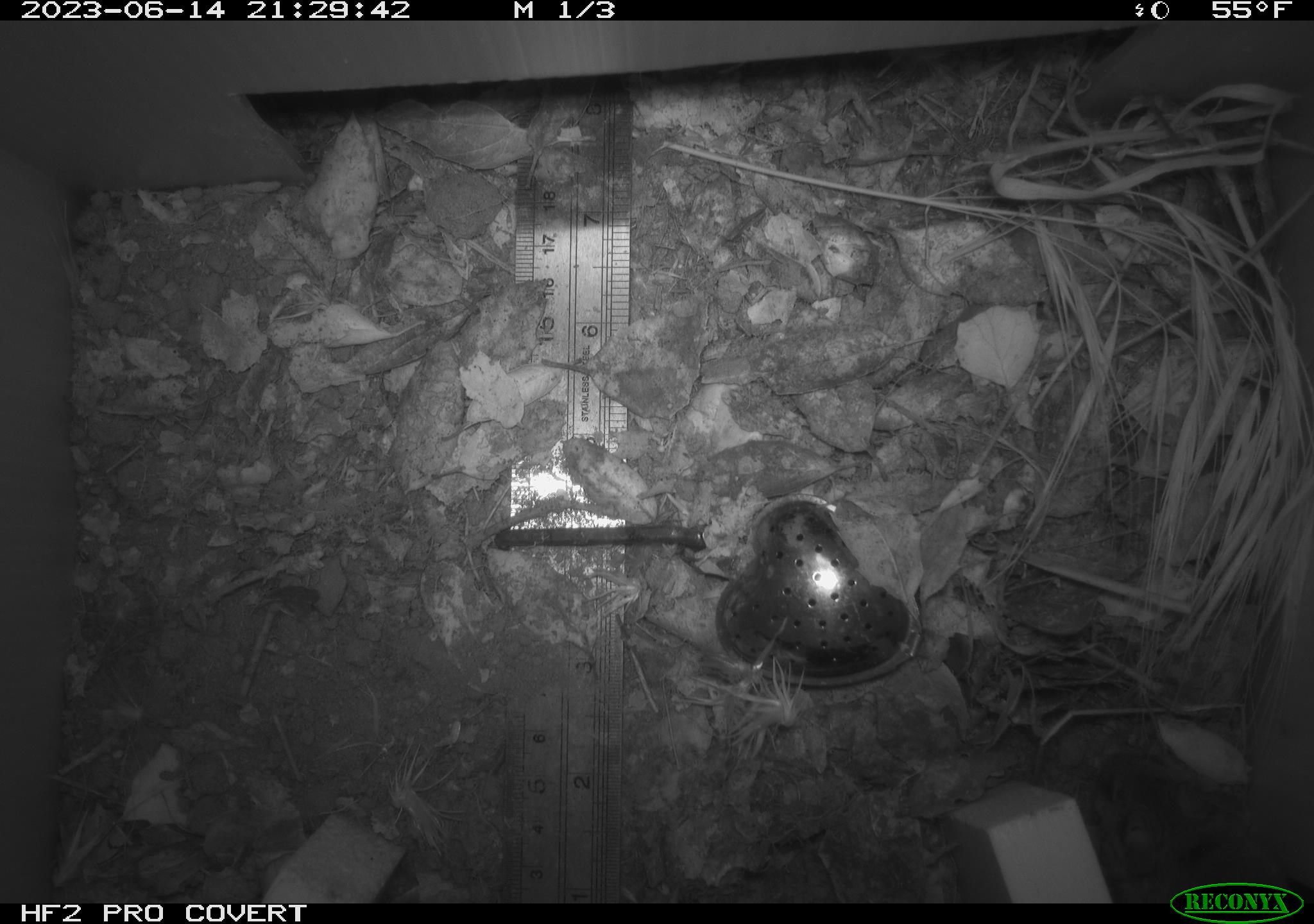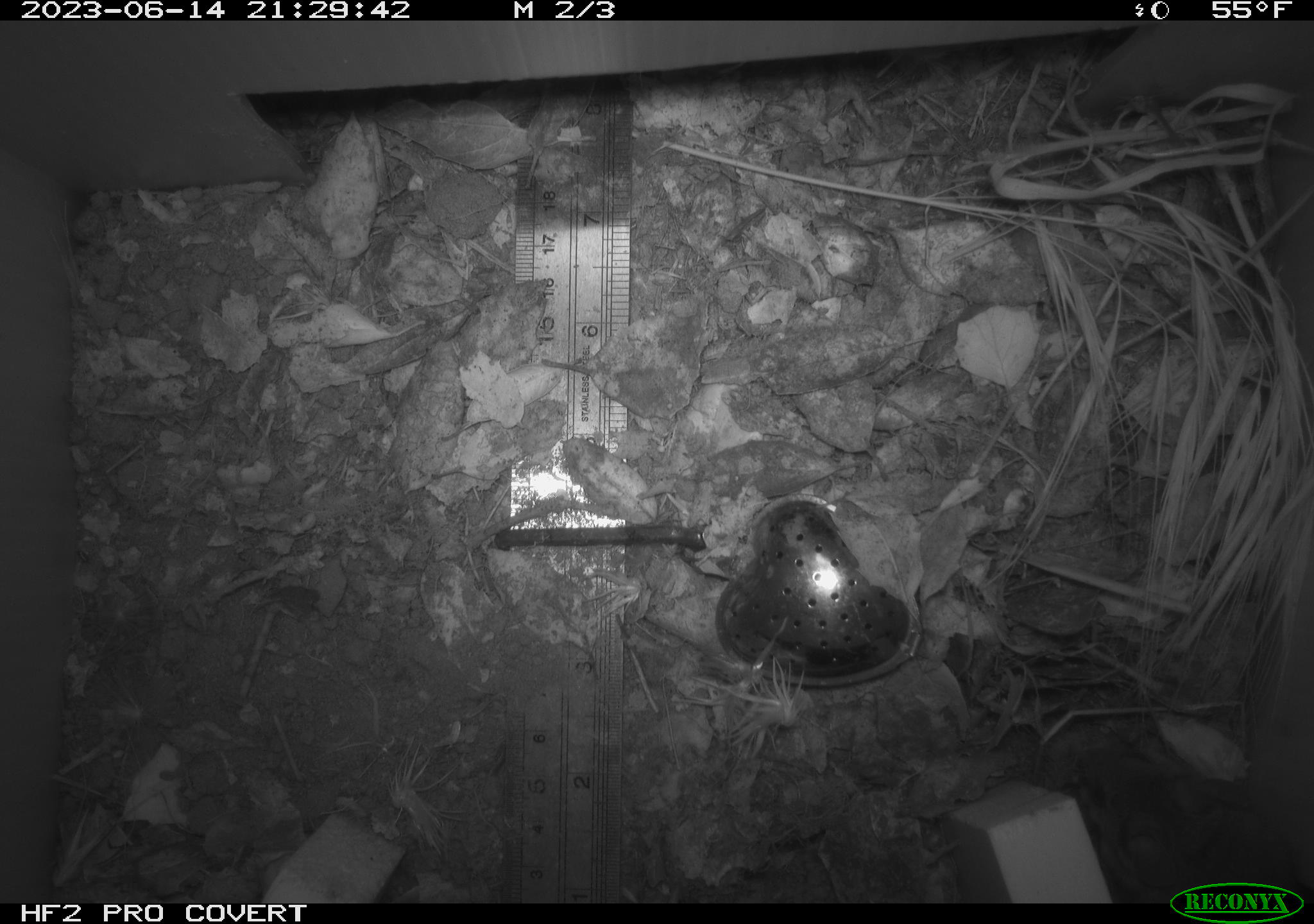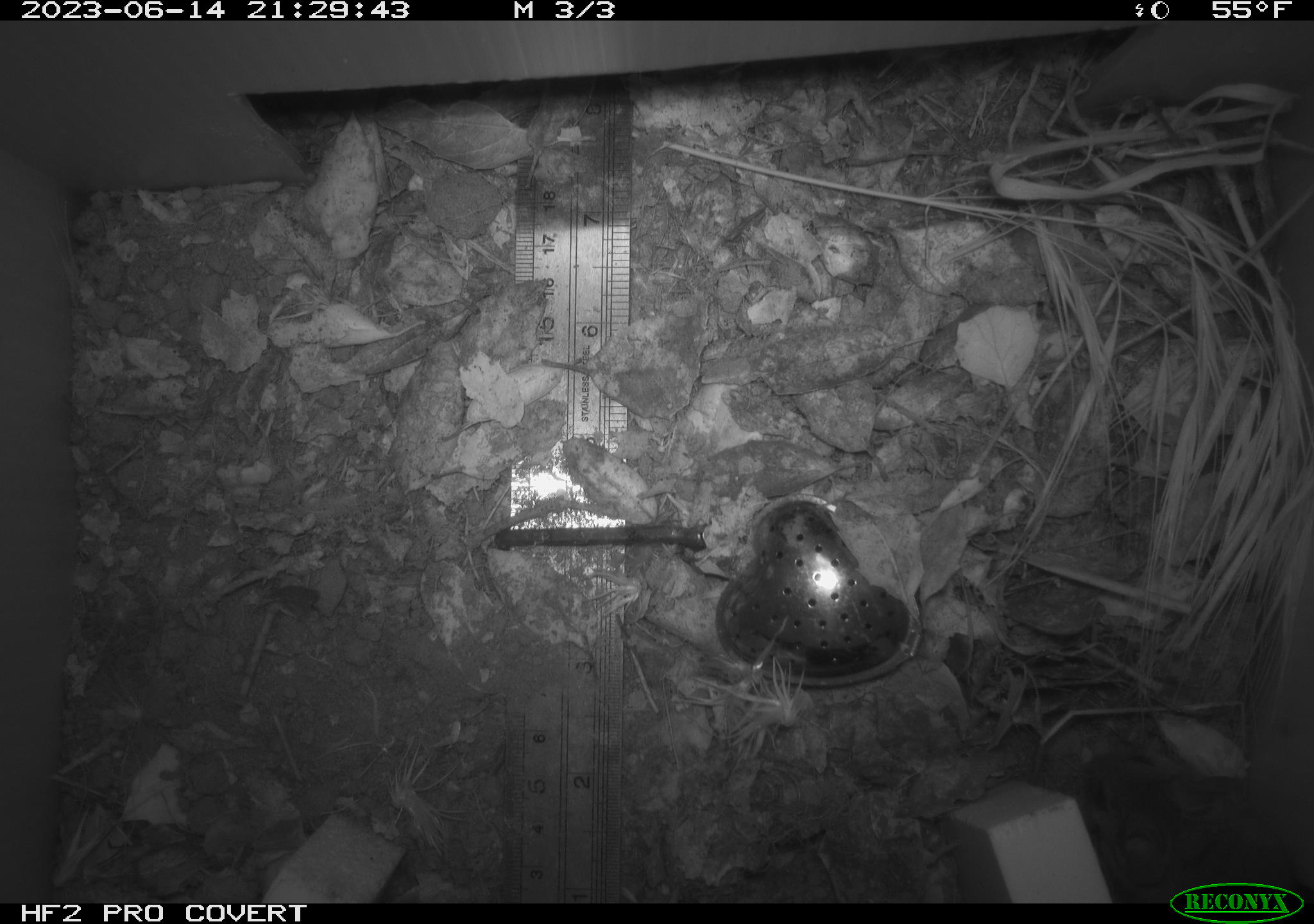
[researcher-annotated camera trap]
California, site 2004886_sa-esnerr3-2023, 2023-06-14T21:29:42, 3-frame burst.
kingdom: Animalia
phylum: Chordata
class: Mammalia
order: Rodentia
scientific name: Rodentia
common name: mouse species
Mouse species (Rodentia).